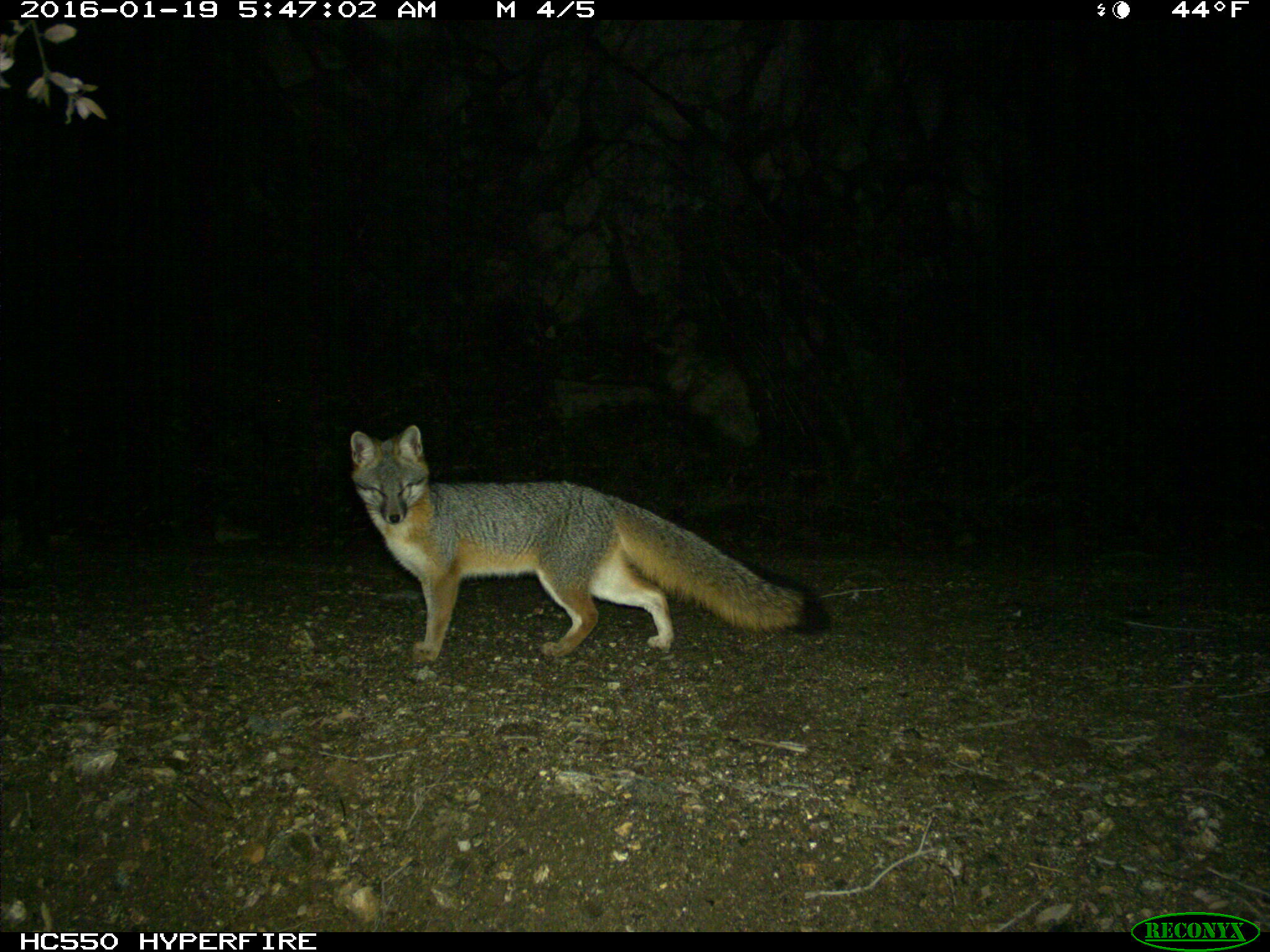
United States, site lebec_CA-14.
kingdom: Animalia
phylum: Chordata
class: Mammalia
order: Carnivora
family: Canidae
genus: Urocyon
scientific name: Urocyon cinereoargenteus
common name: gray fox